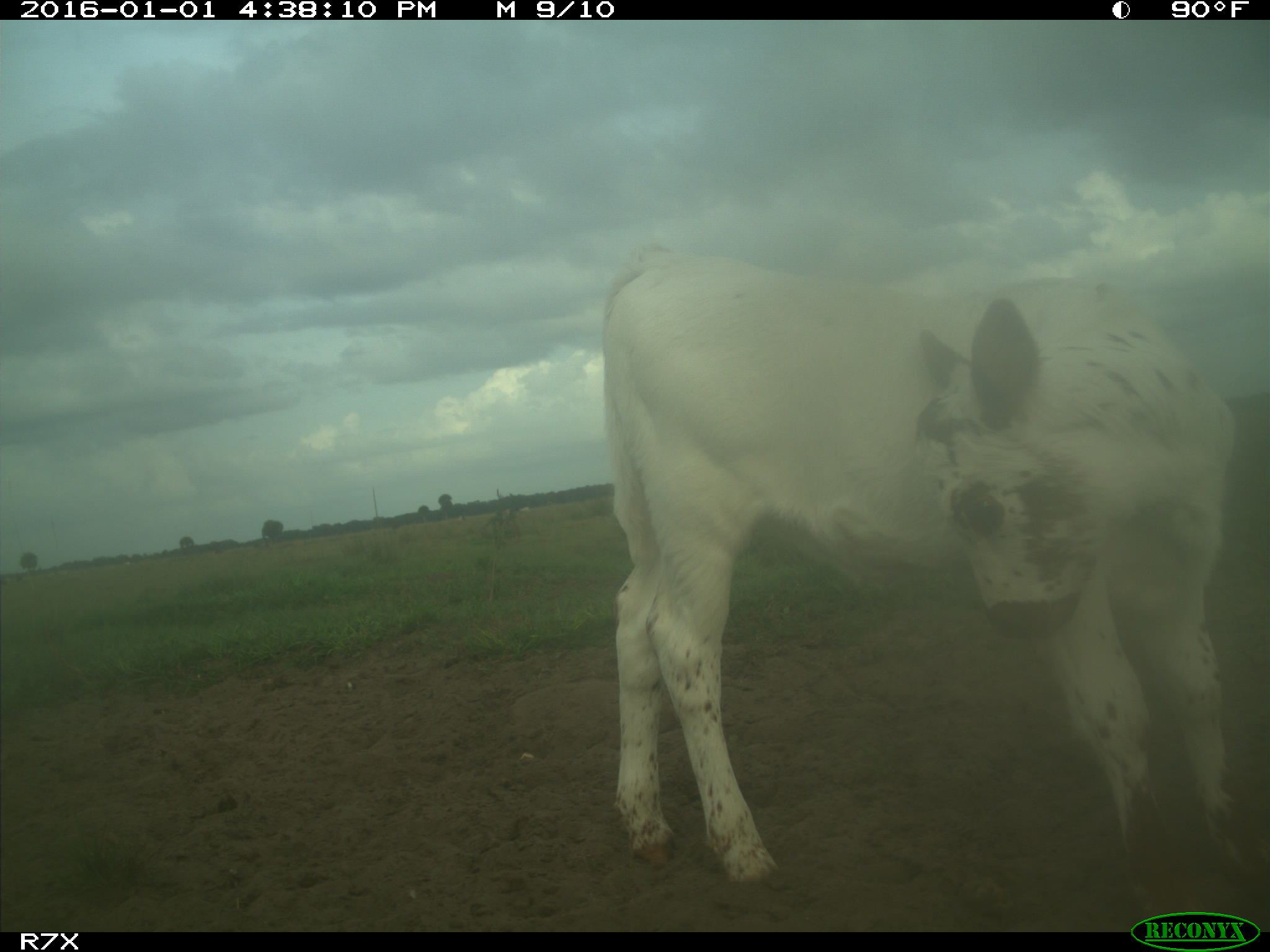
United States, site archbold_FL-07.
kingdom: Animalia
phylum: Chordata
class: Mammalia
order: Artiodactyla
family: Bovidae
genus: Bos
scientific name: Bos taurus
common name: domestic cow